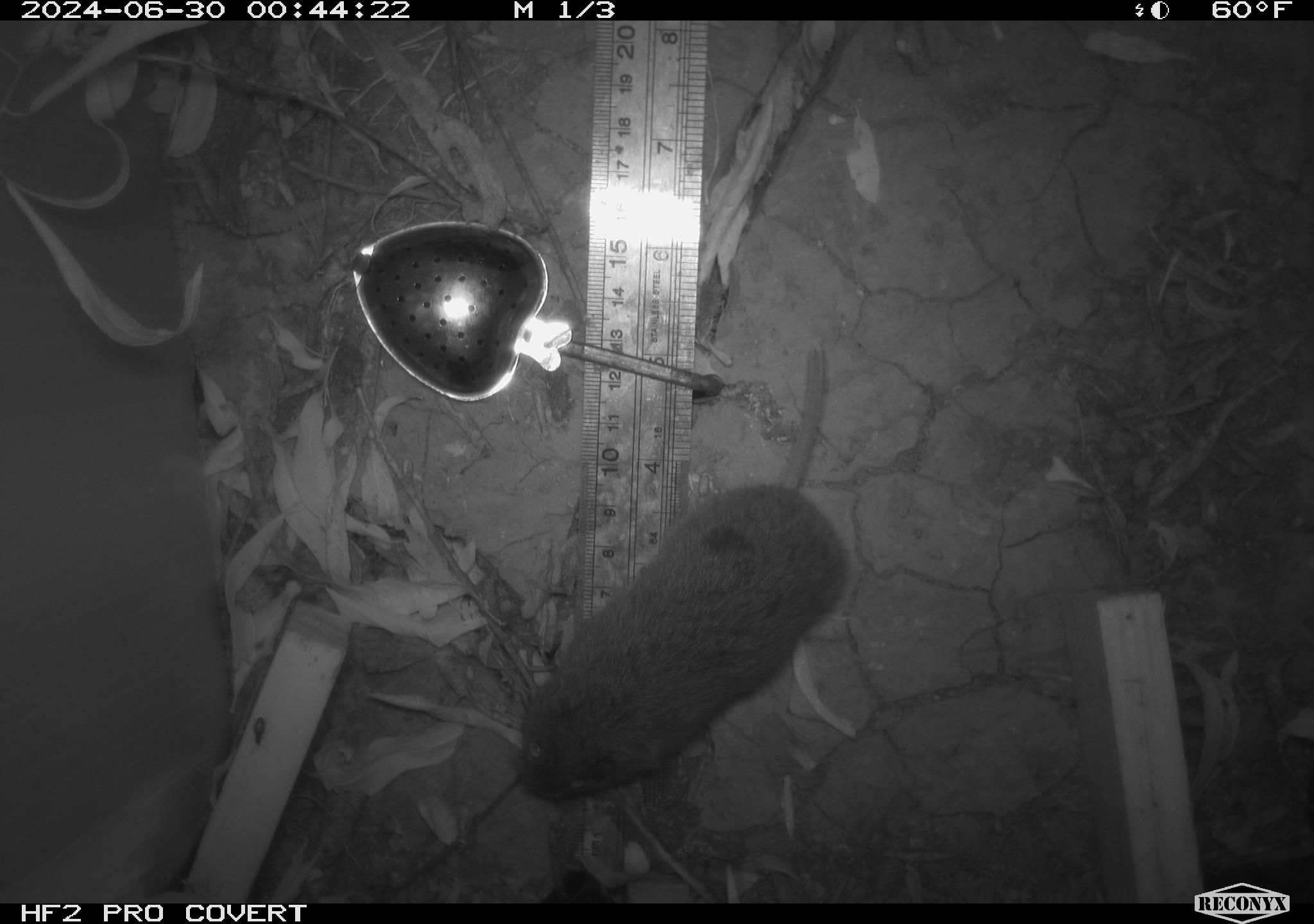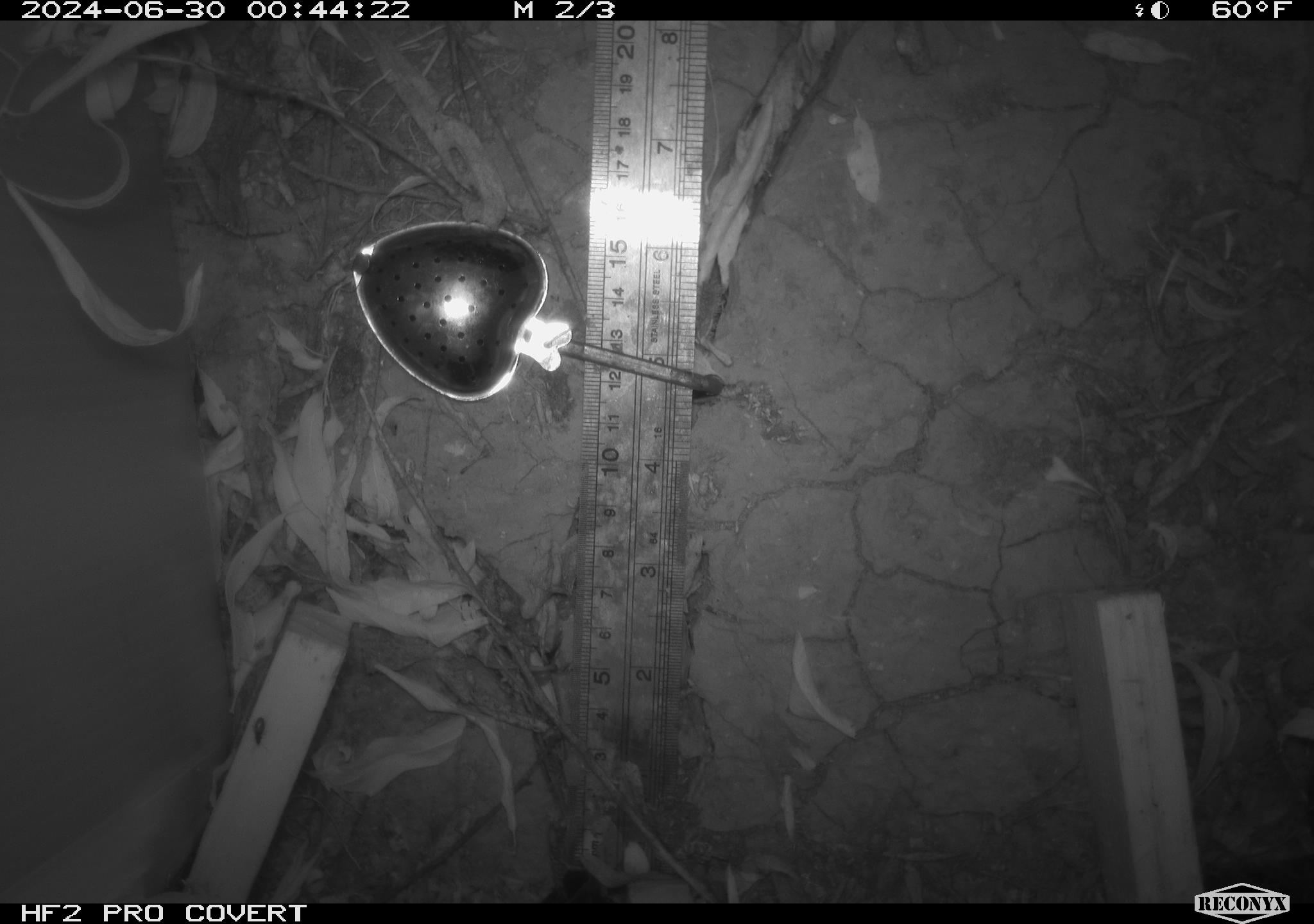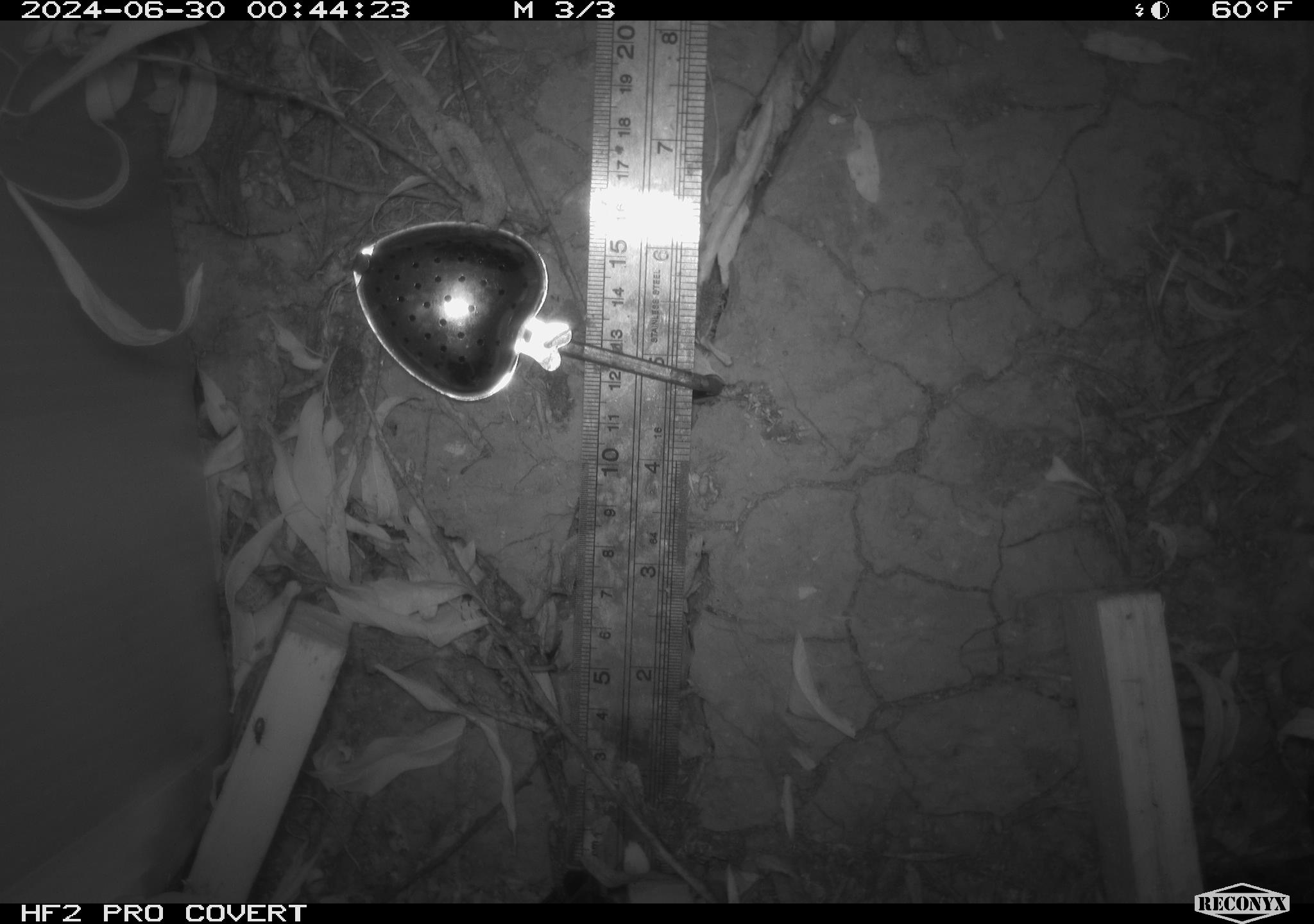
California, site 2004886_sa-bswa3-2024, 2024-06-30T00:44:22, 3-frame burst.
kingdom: Animalia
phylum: Chordata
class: Mammalia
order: Rodentia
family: Cricetidae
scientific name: Arvicolinae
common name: voles, lemmings, and muskrats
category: arvicolinae subfamily